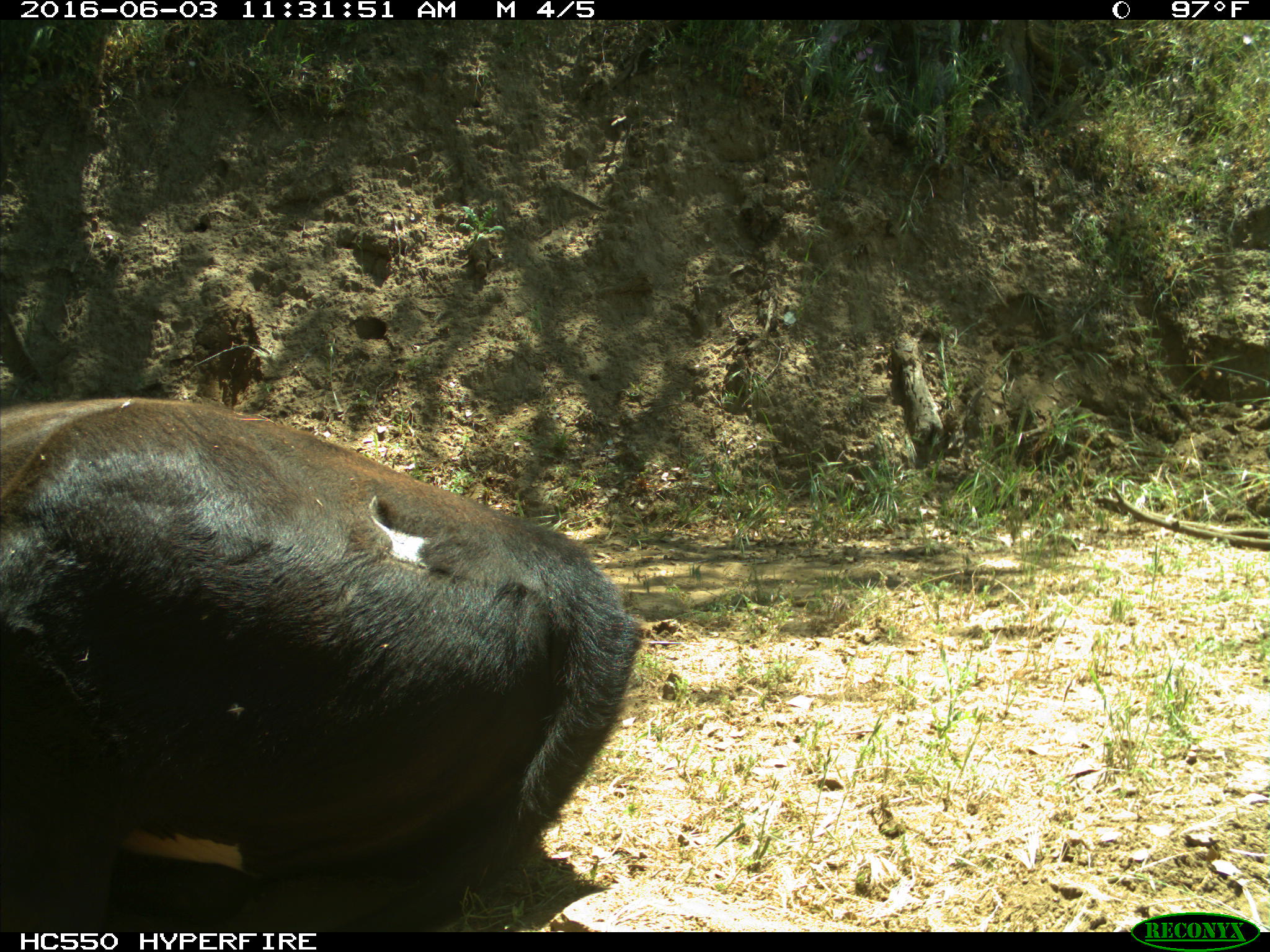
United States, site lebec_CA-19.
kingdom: Animalia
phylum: Chordata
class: Mammalia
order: Artiodactyla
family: Bovidae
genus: Bos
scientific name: Bos taurus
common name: domestic cow